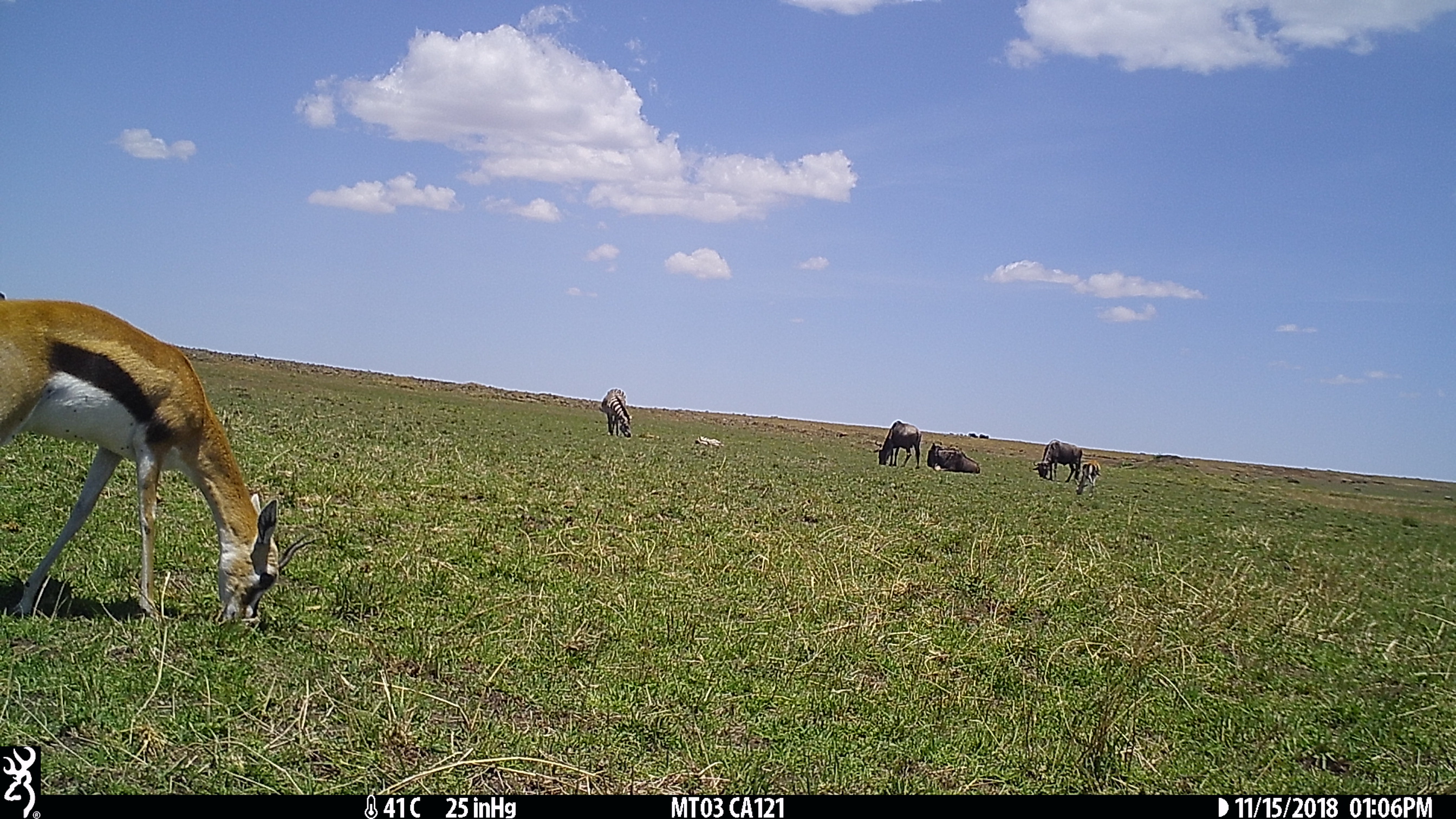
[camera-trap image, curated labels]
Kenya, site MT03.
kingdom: Animalia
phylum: Chordata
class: Mammalia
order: Artiodactyla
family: Bovidae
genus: Connochaetes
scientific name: Connochaetes taurinus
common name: blue wildebeest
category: wildebeest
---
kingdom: Animalia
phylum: Chordata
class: Mammalia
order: Perissodactyla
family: Equidae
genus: Equus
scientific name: Equus quagga burchellii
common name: burchell's zebra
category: zebra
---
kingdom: Animalia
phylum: Chordata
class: Mammalia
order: Artiodactyla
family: Bovidae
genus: Eudorcas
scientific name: Eudorcas thomsonii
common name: thomon's gazelle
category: gazelle thomsons